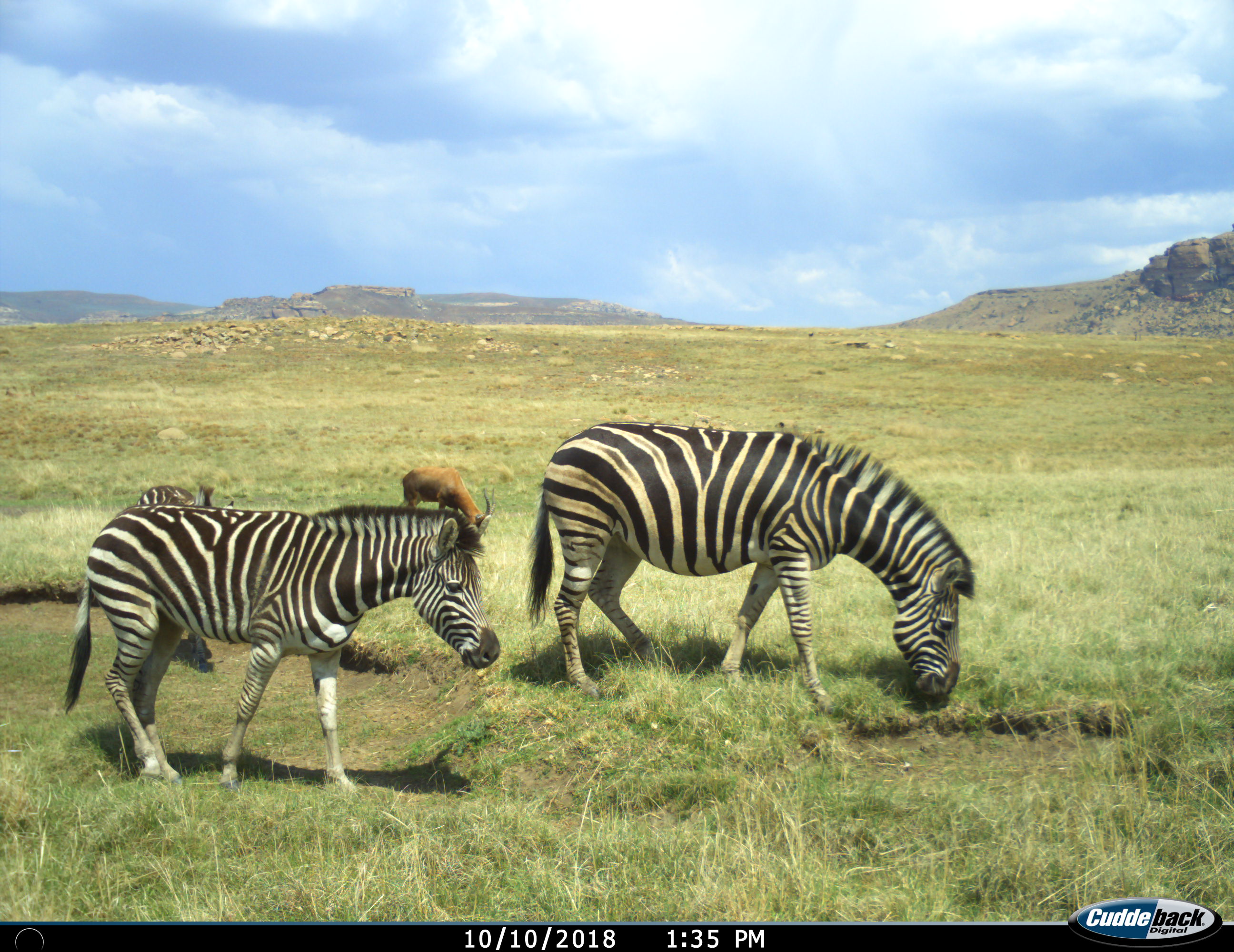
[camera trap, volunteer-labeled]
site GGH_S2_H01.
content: unidentified animal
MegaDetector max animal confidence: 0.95